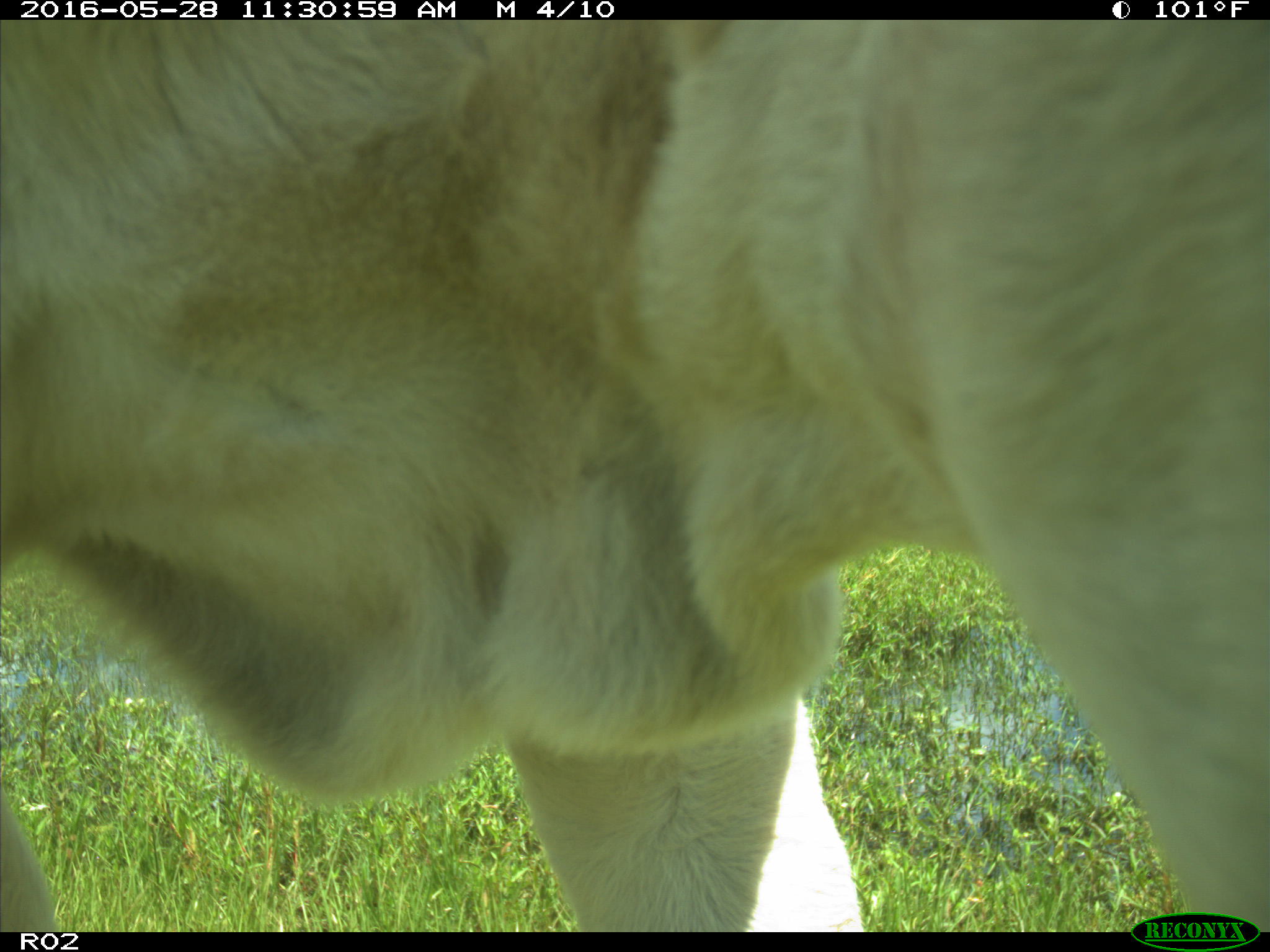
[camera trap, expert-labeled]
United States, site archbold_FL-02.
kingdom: Animalia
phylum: Chordata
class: Mammalia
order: Artiodactyla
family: Bovidae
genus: Bos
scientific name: Bos taurus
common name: domestic cow